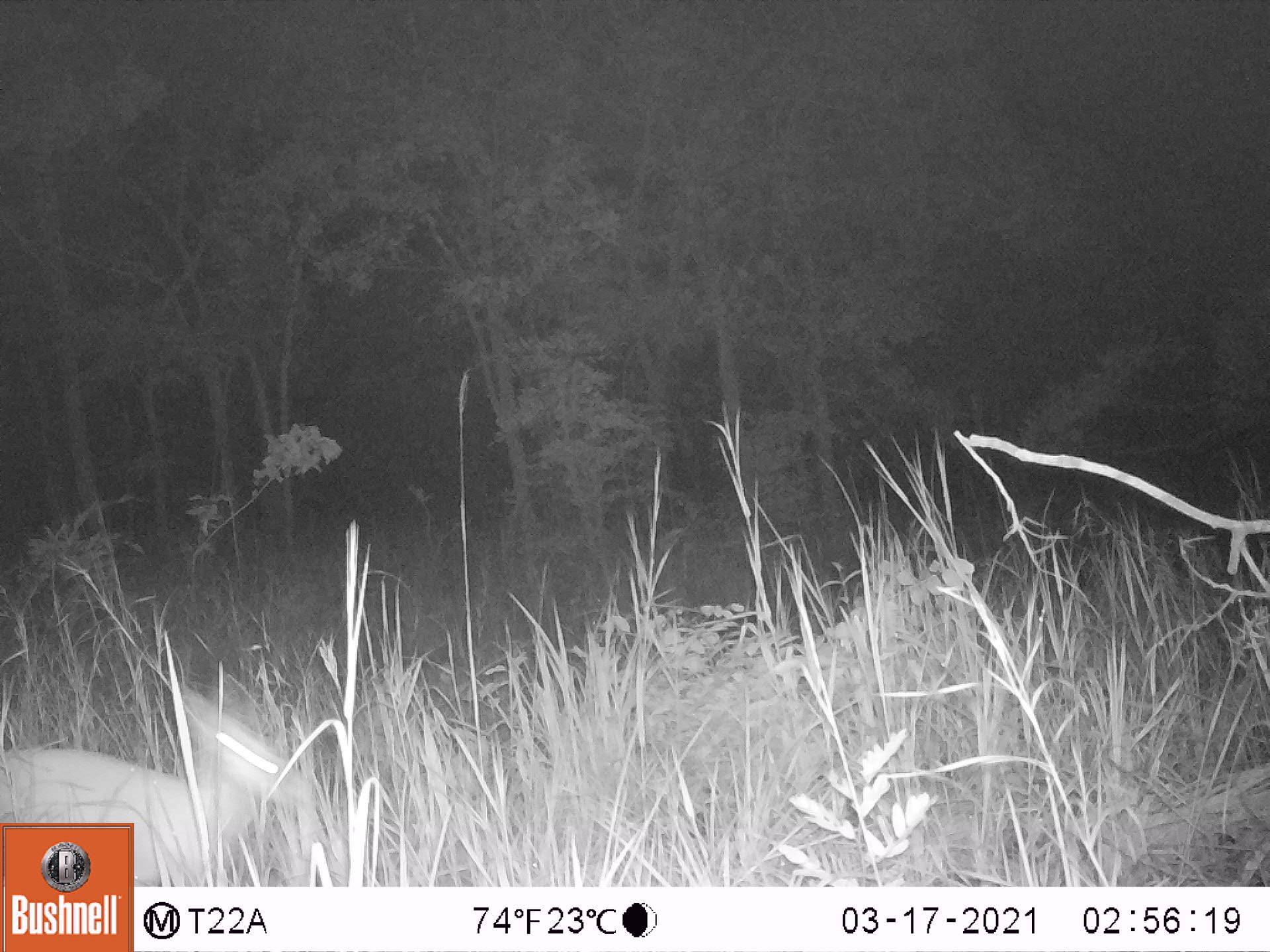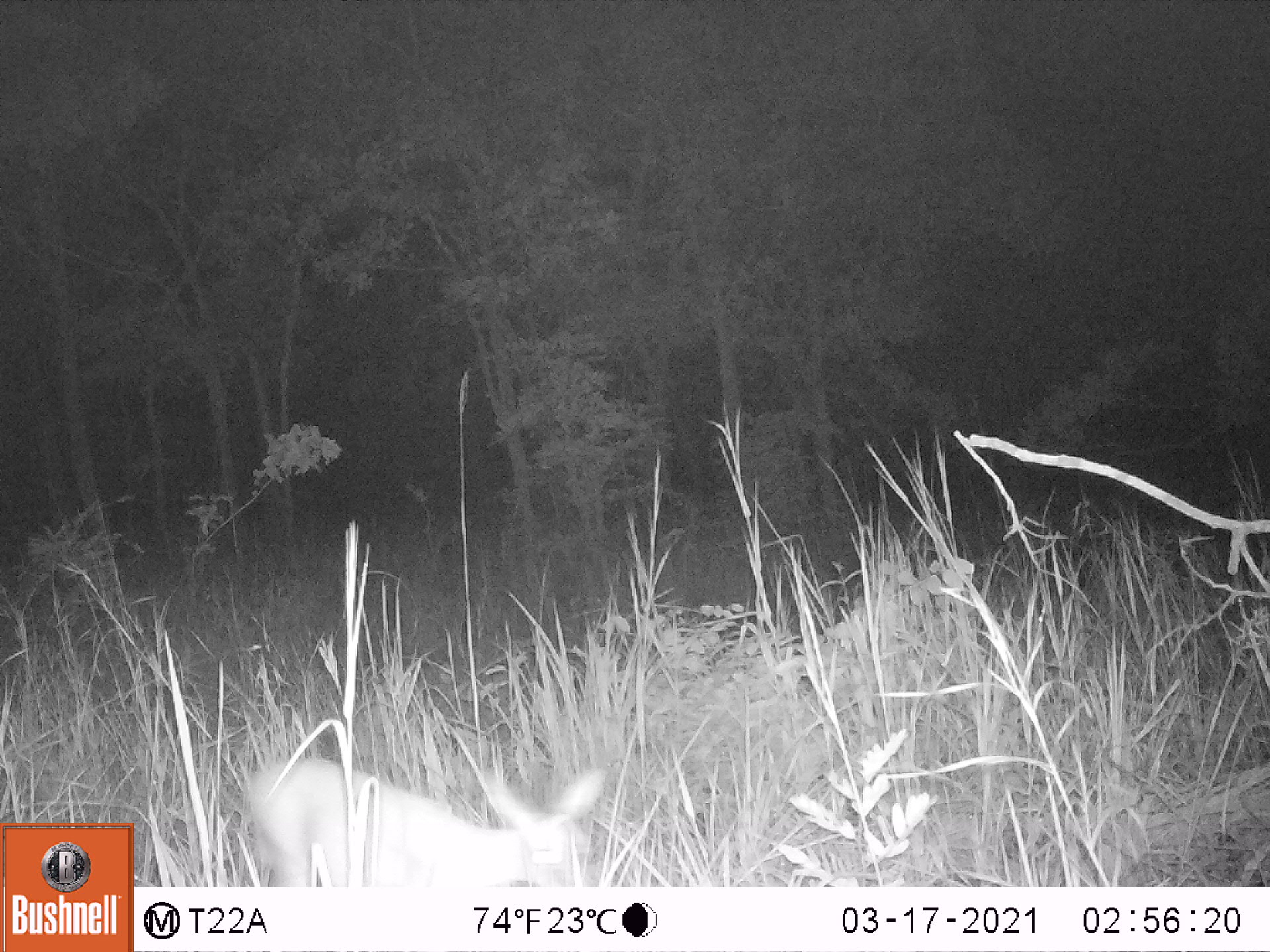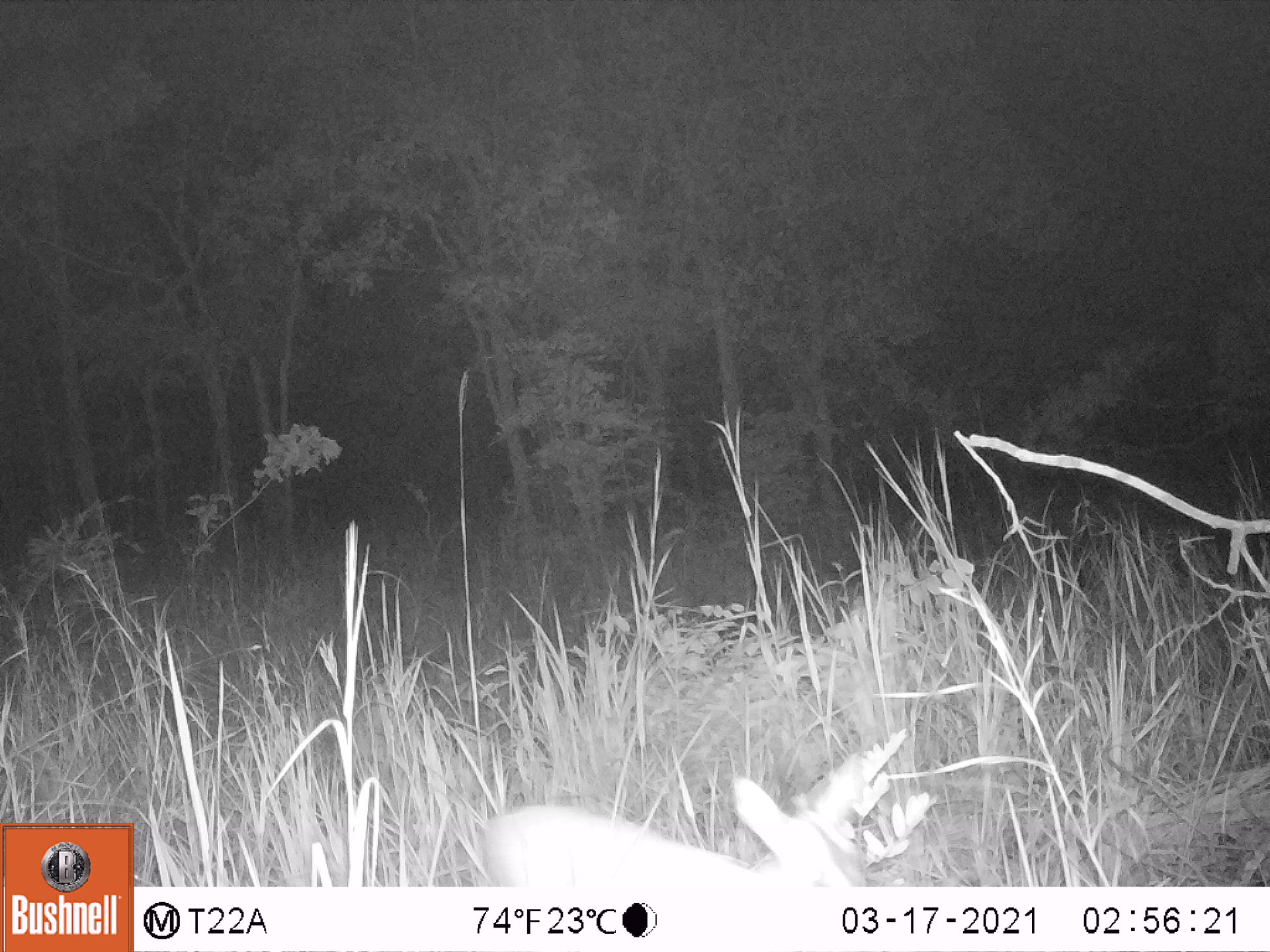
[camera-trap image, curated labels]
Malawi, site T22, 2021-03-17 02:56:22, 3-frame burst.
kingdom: Animalia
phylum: Chordata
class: Mammalia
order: Artiodactyla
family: Bovidae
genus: Sylvicapra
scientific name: Sylvicapra grimmia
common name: common duiker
Common duiker (Sylvicapra grimmia), count 1.